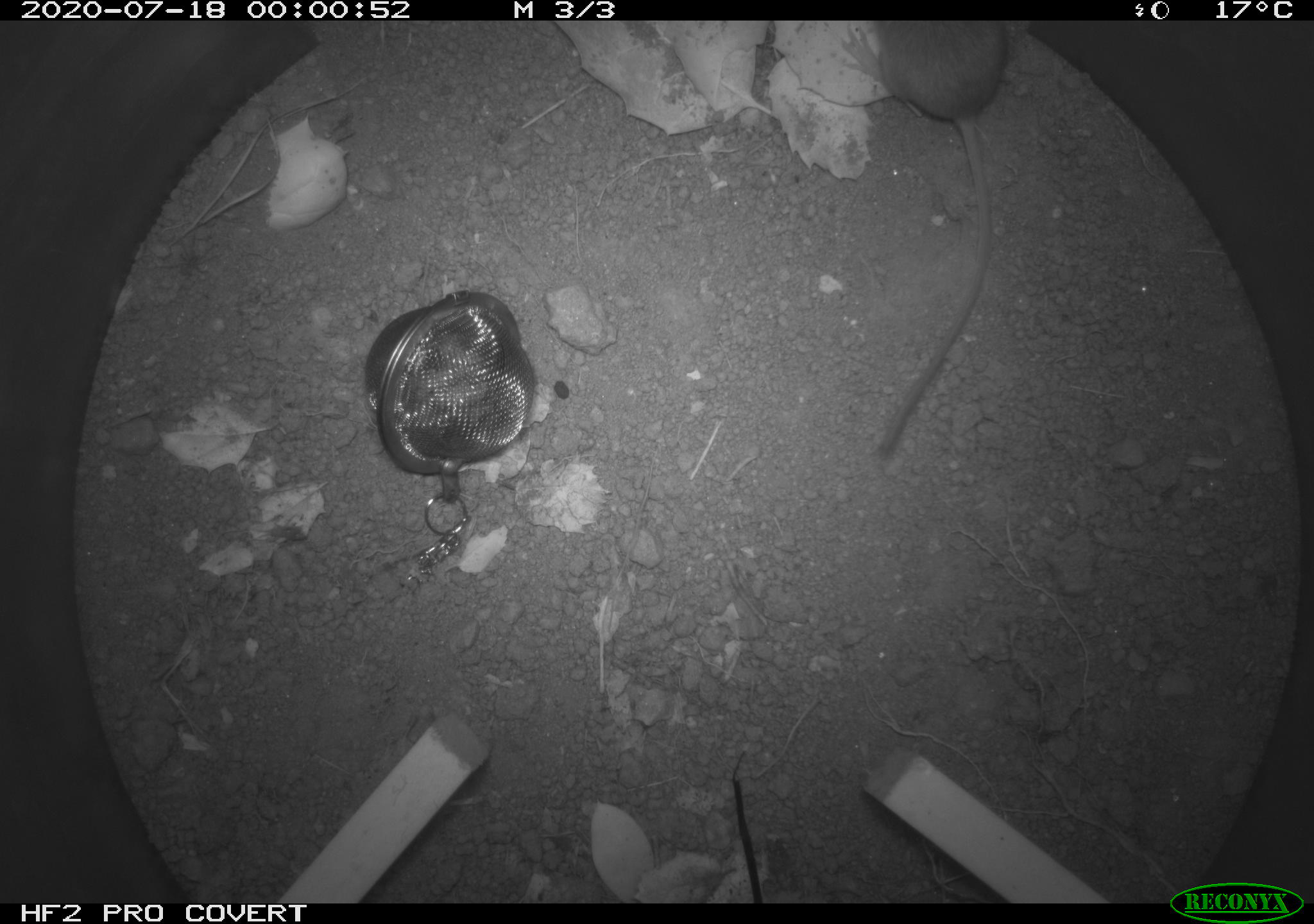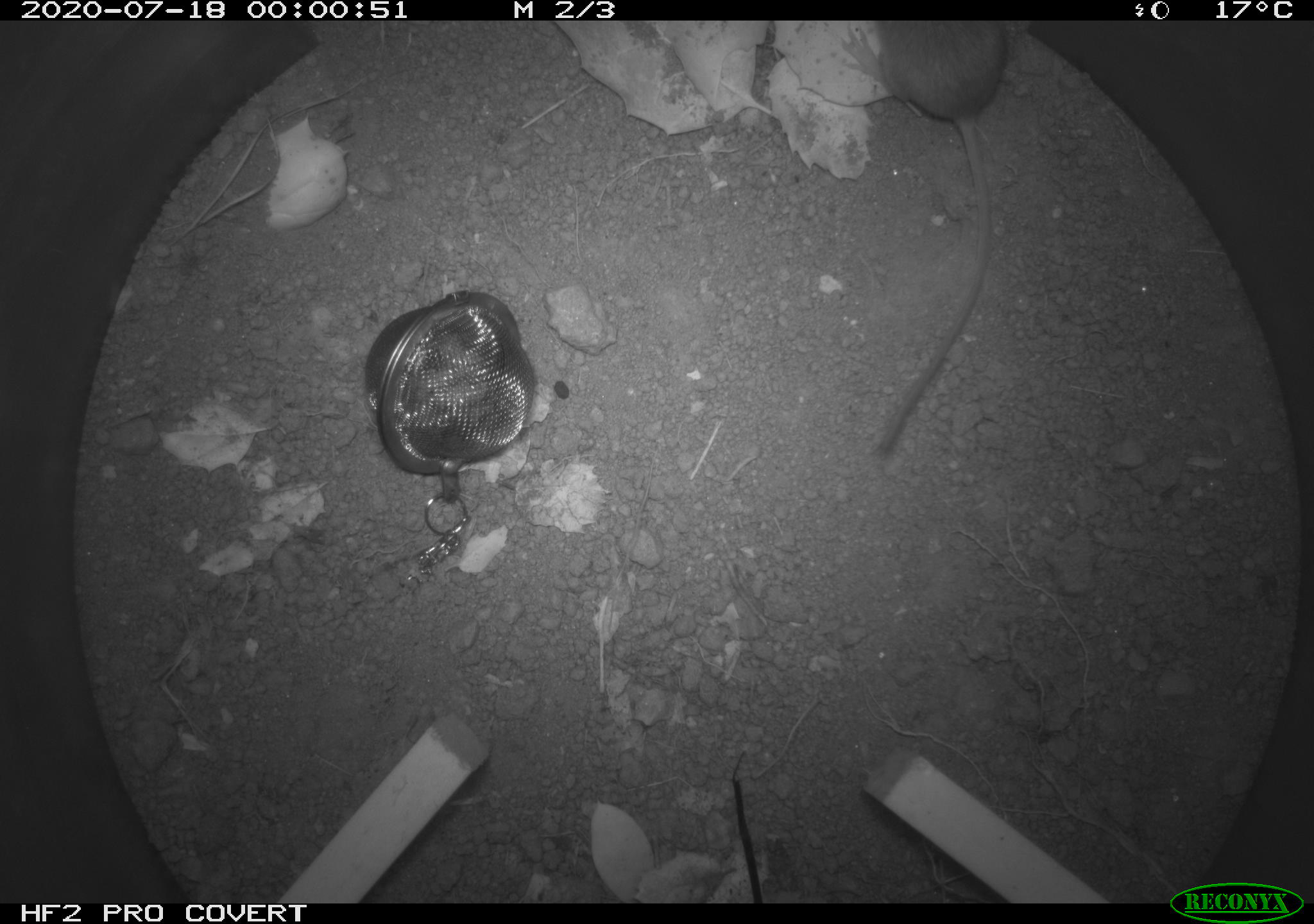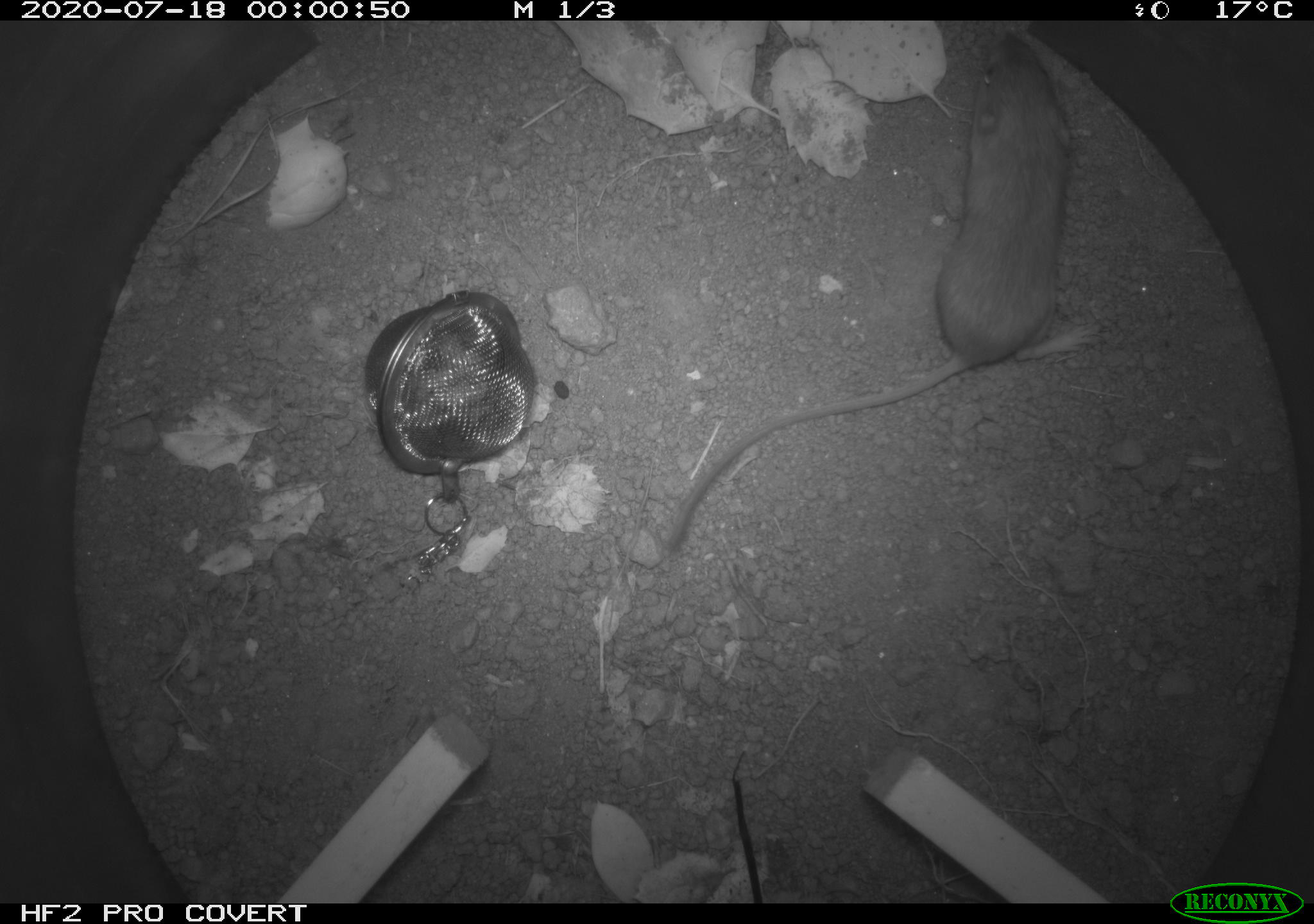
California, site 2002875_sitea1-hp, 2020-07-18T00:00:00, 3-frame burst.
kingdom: Animalia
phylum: Chordata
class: Mammalia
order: Rodentia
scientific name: Rodentia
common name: rodent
Rodent (Rodentia).